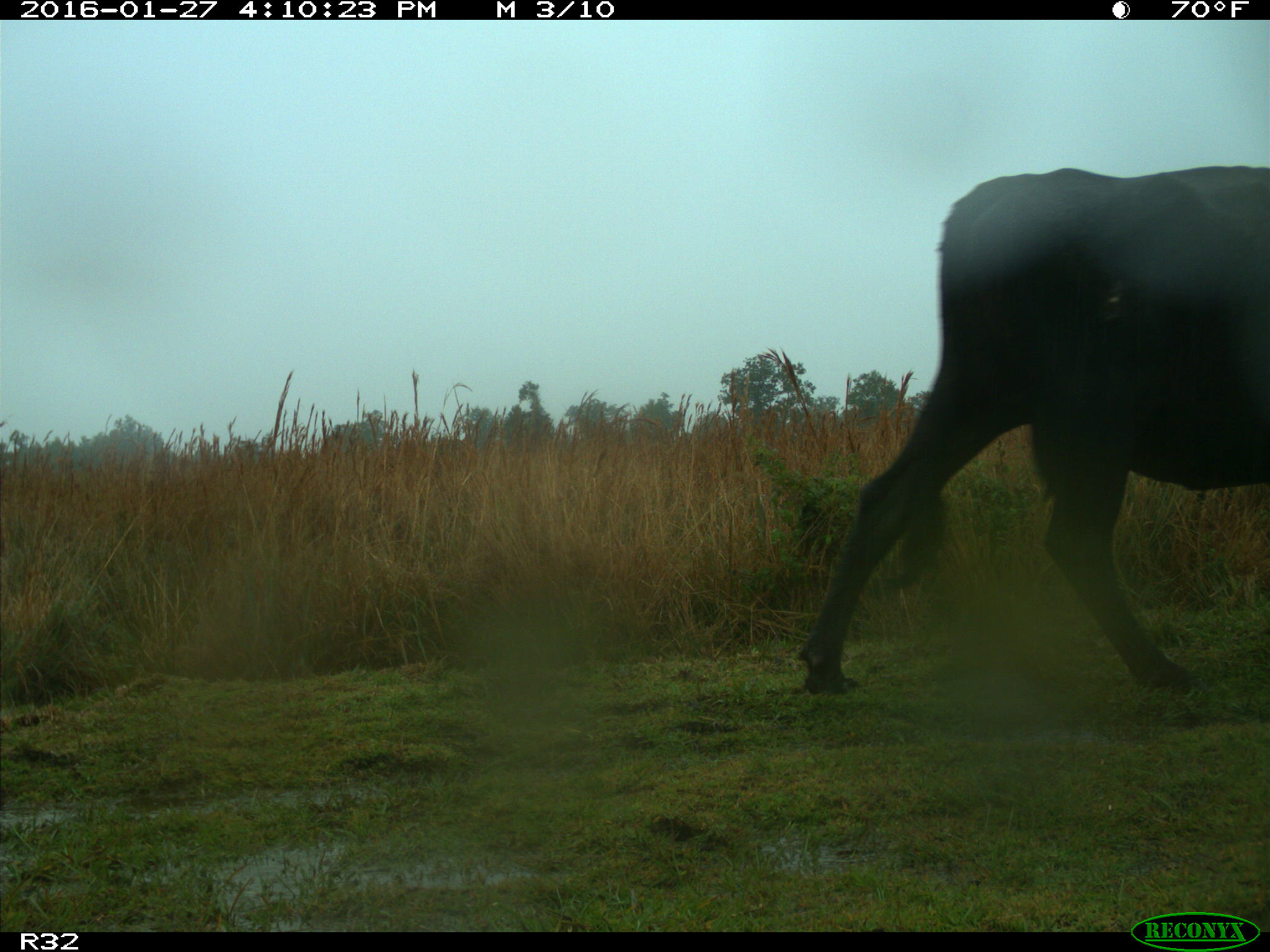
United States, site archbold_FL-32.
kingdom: Animalia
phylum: Chordata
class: Mammalia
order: Artiodactyla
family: Bovidae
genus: Bos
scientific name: Bos taurus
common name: domestic cow